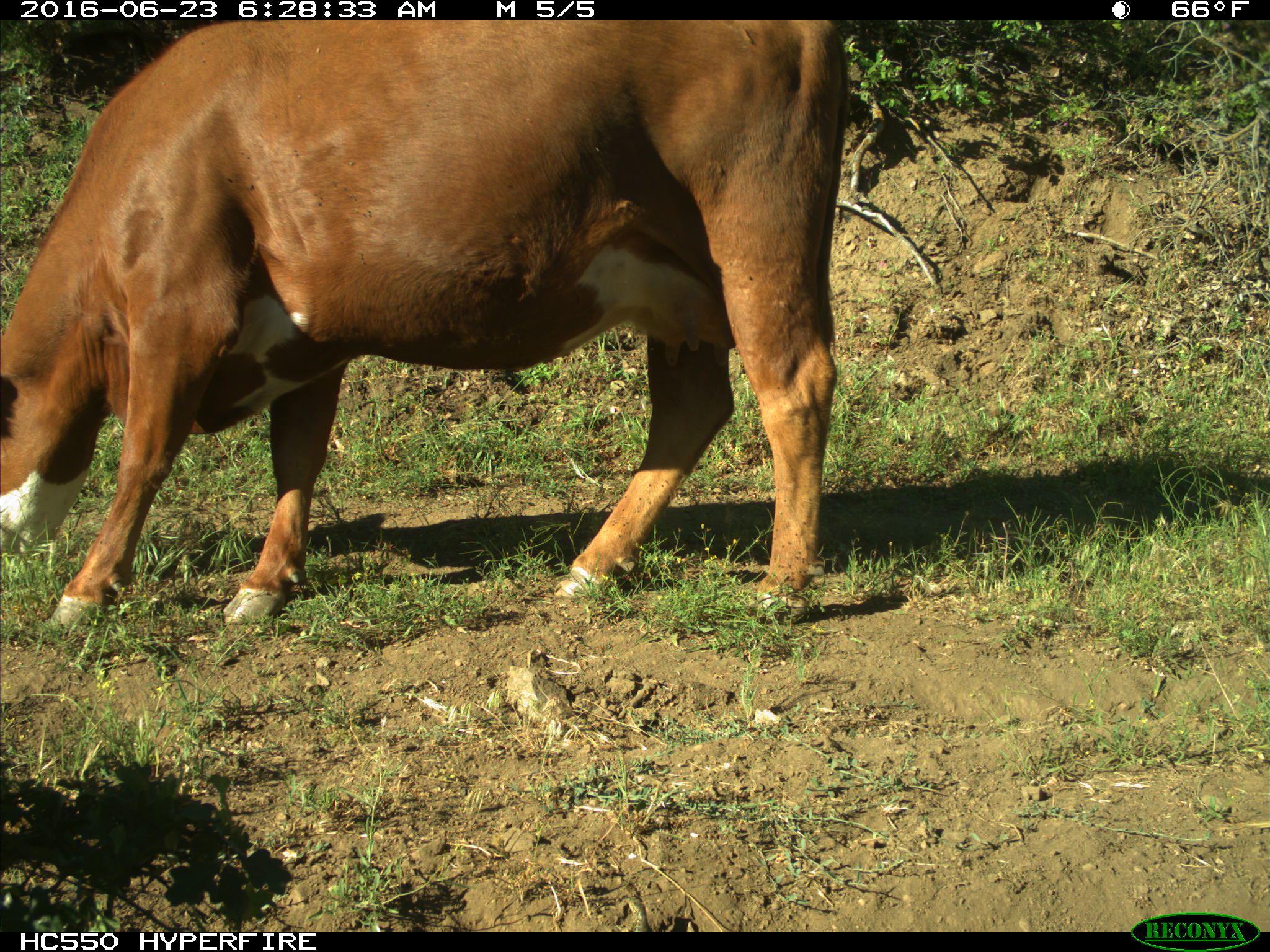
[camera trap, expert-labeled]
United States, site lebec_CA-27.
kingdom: Animalia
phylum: Chordata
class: Mammalia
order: Artiodactyla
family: Bovidae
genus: Bos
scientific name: Bos taurus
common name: domestic cow